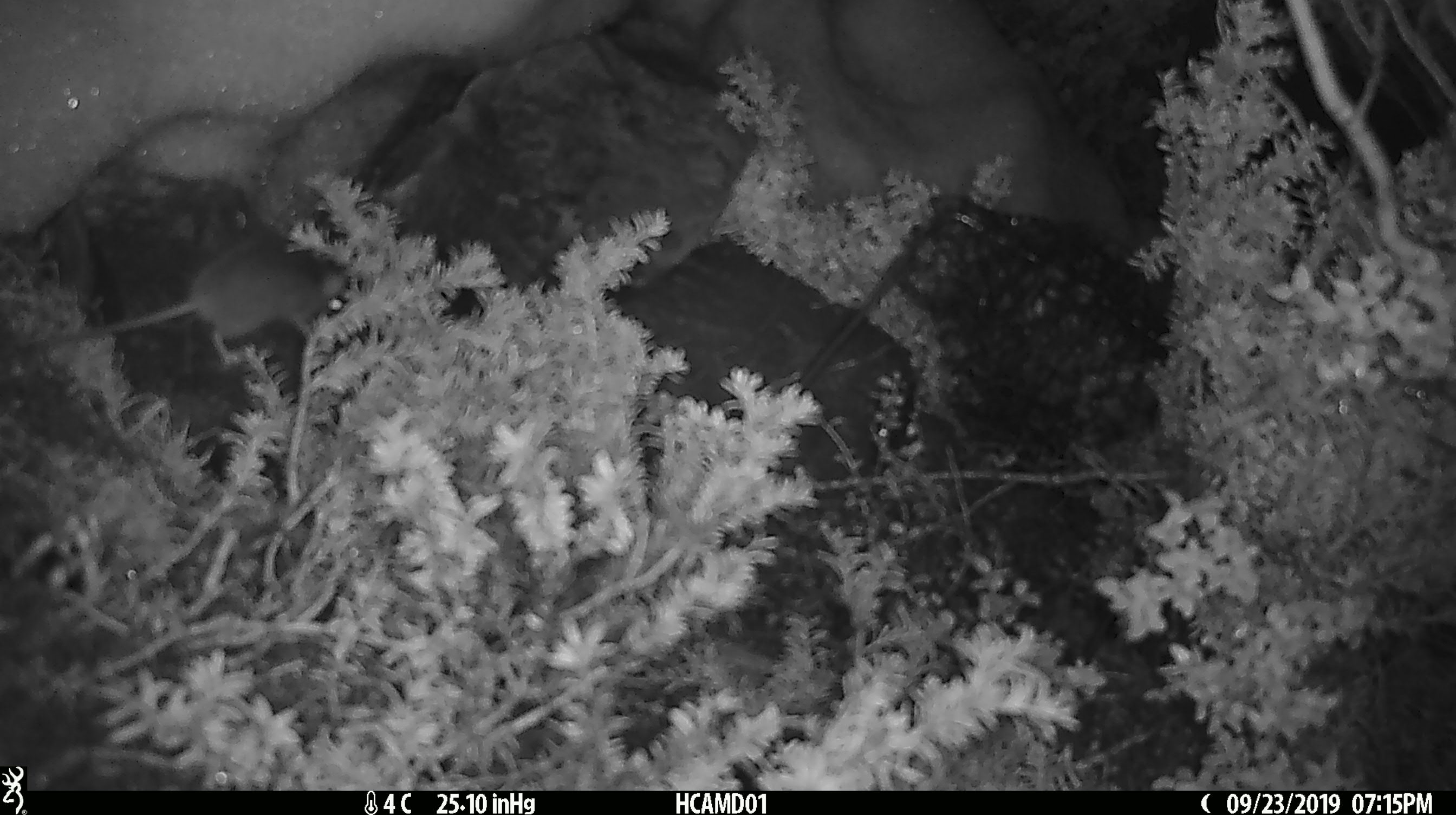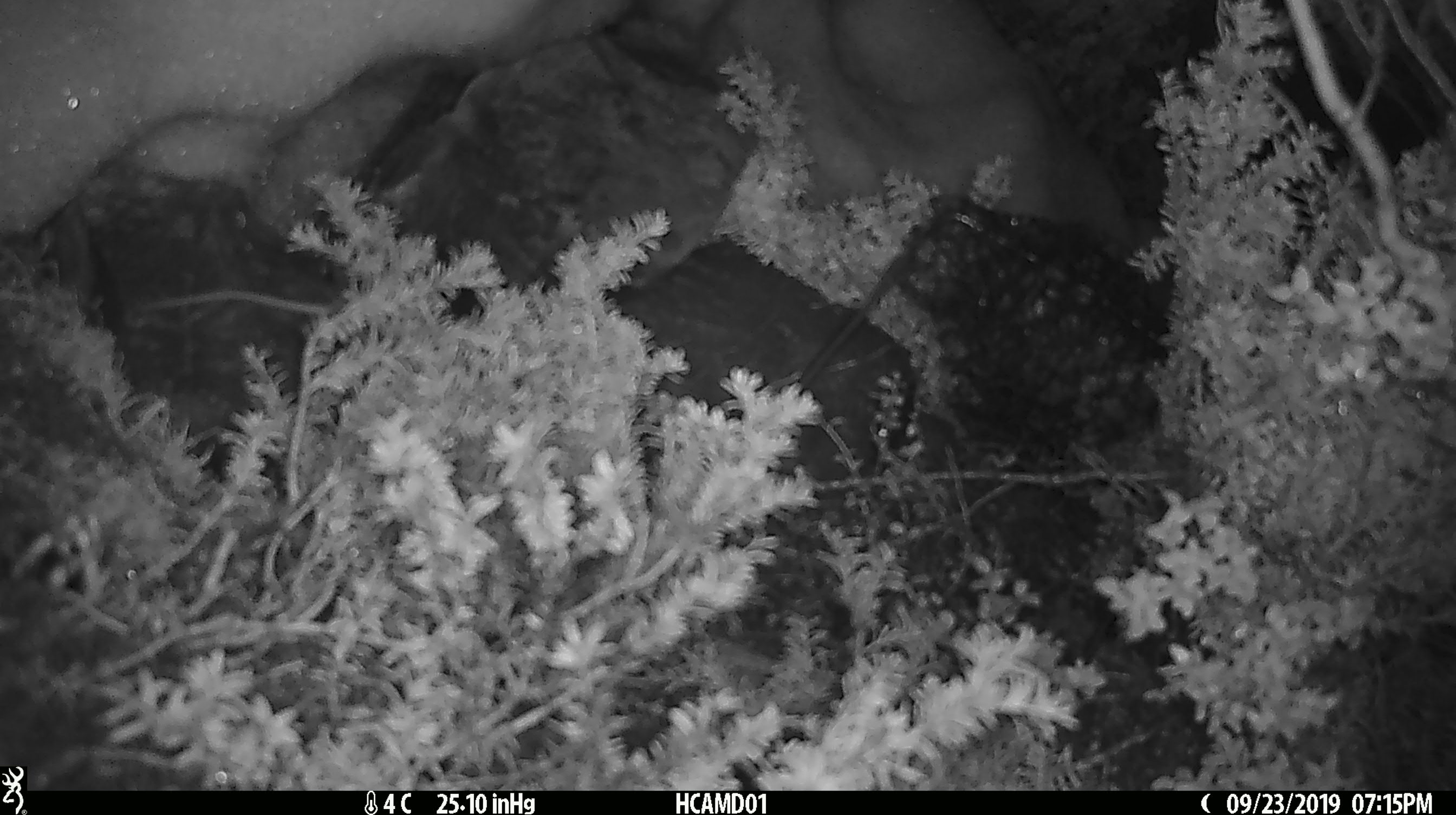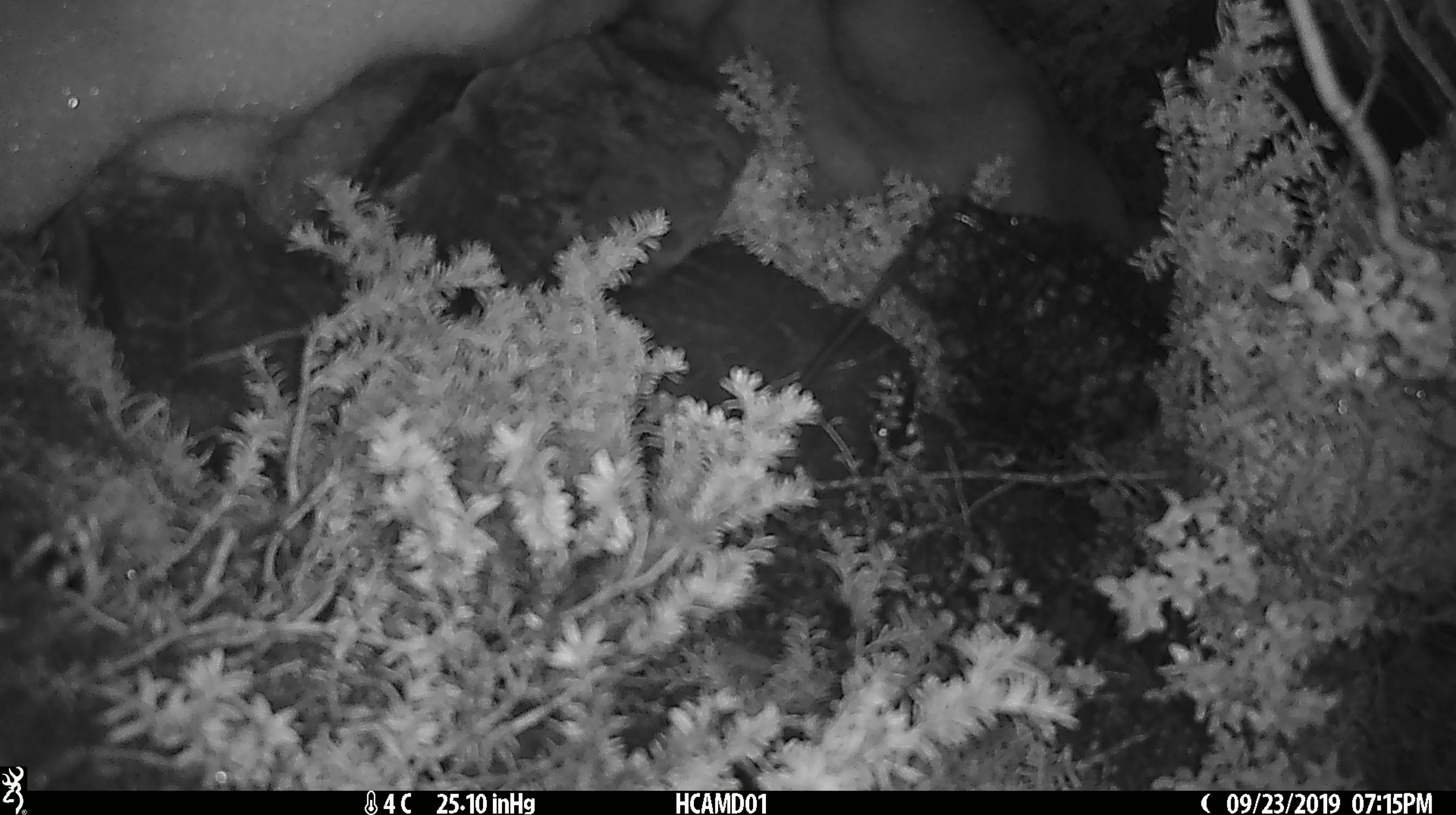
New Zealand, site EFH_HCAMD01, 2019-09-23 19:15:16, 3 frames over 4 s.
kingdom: Animalia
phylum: Chordata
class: Mammalia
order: Rodentia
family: Muridae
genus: Mus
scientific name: Mus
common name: mouse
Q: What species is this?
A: Mouse (Mus).